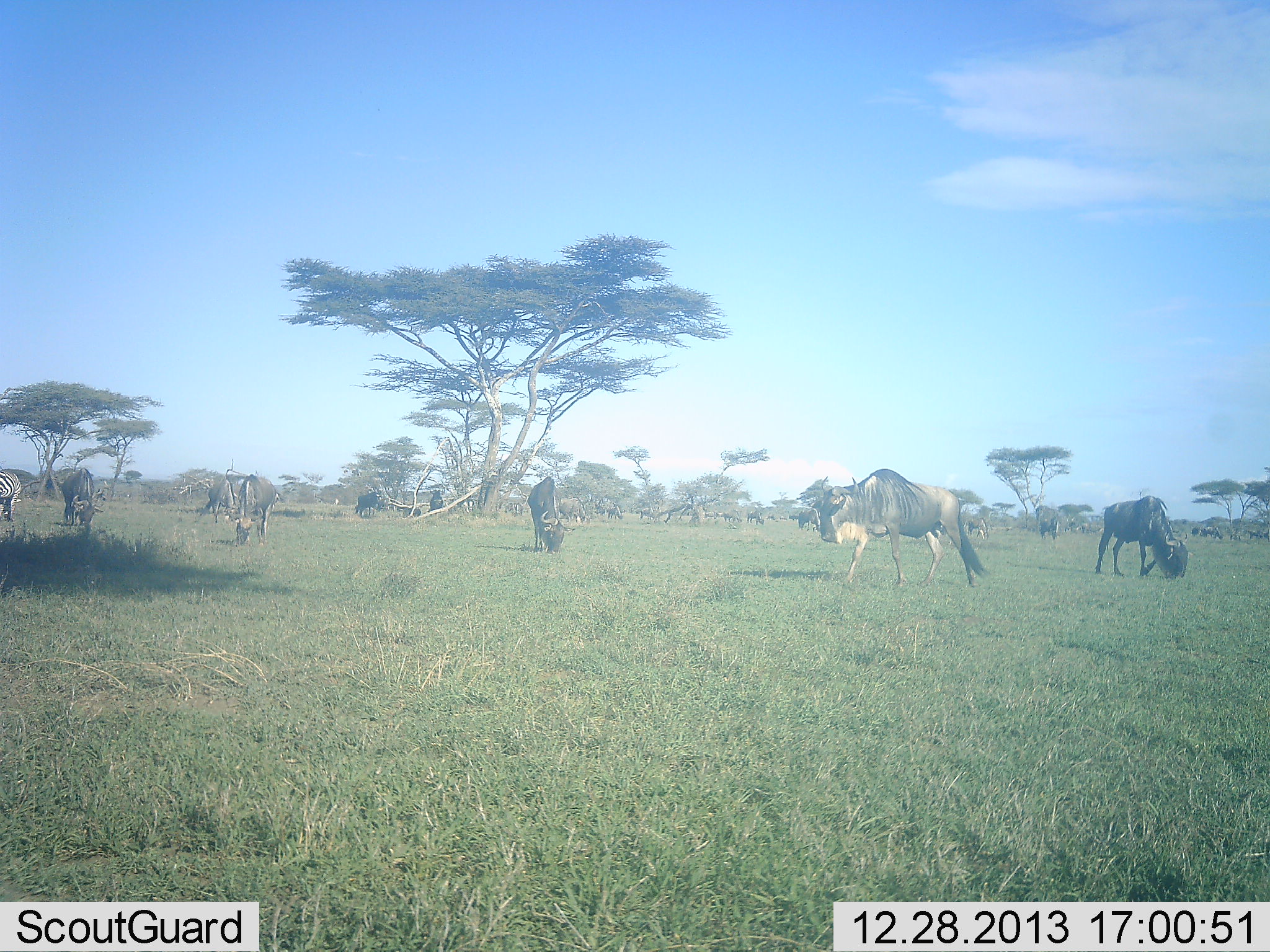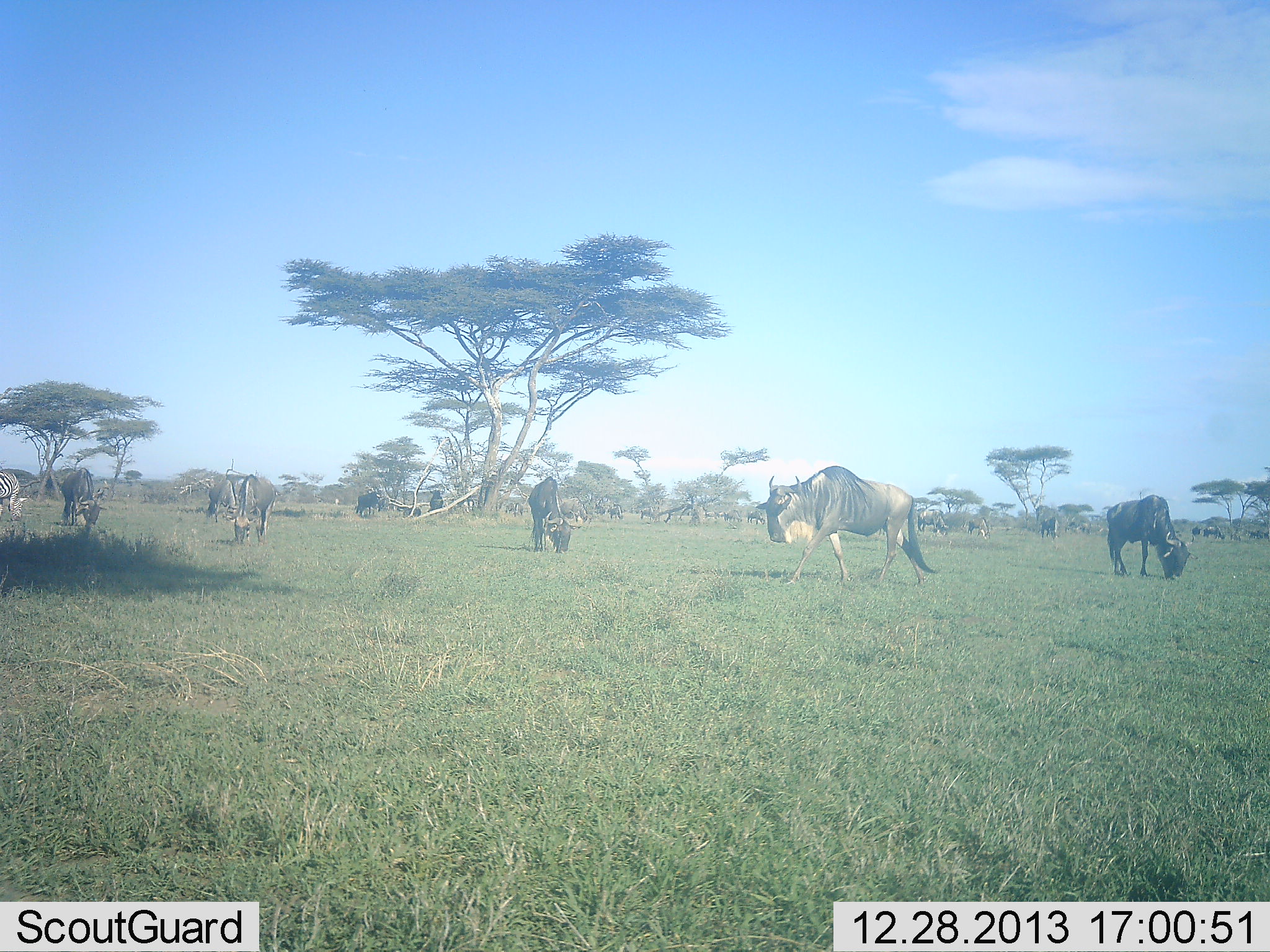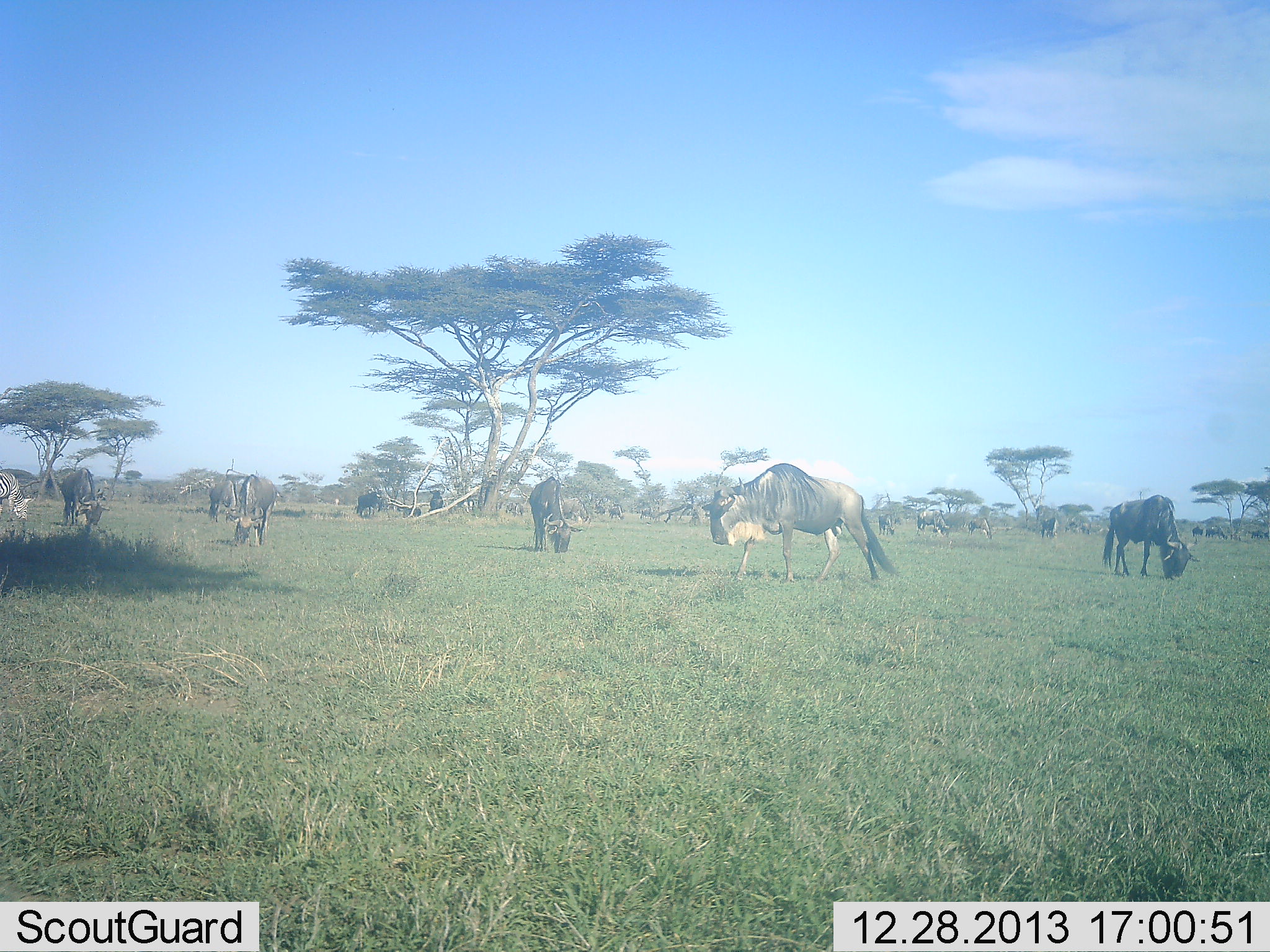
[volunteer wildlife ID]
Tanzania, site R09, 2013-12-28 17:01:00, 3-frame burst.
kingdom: Animalia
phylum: Chordata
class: Mammalia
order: Artiodactyla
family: Bovidae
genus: Connochaetes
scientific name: Connochaetes taurinus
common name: blue wildebeest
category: wildebeest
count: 11-50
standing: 38%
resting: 0%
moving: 62%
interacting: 0%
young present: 0%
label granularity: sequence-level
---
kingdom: Animalia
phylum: Chordata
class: Mammalia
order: Perissodactyla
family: Equidae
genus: Equus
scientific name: Equus quagga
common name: plains zebra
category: zebra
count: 1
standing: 30%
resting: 0%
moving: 0%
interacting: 0%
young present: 0%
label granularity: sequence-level